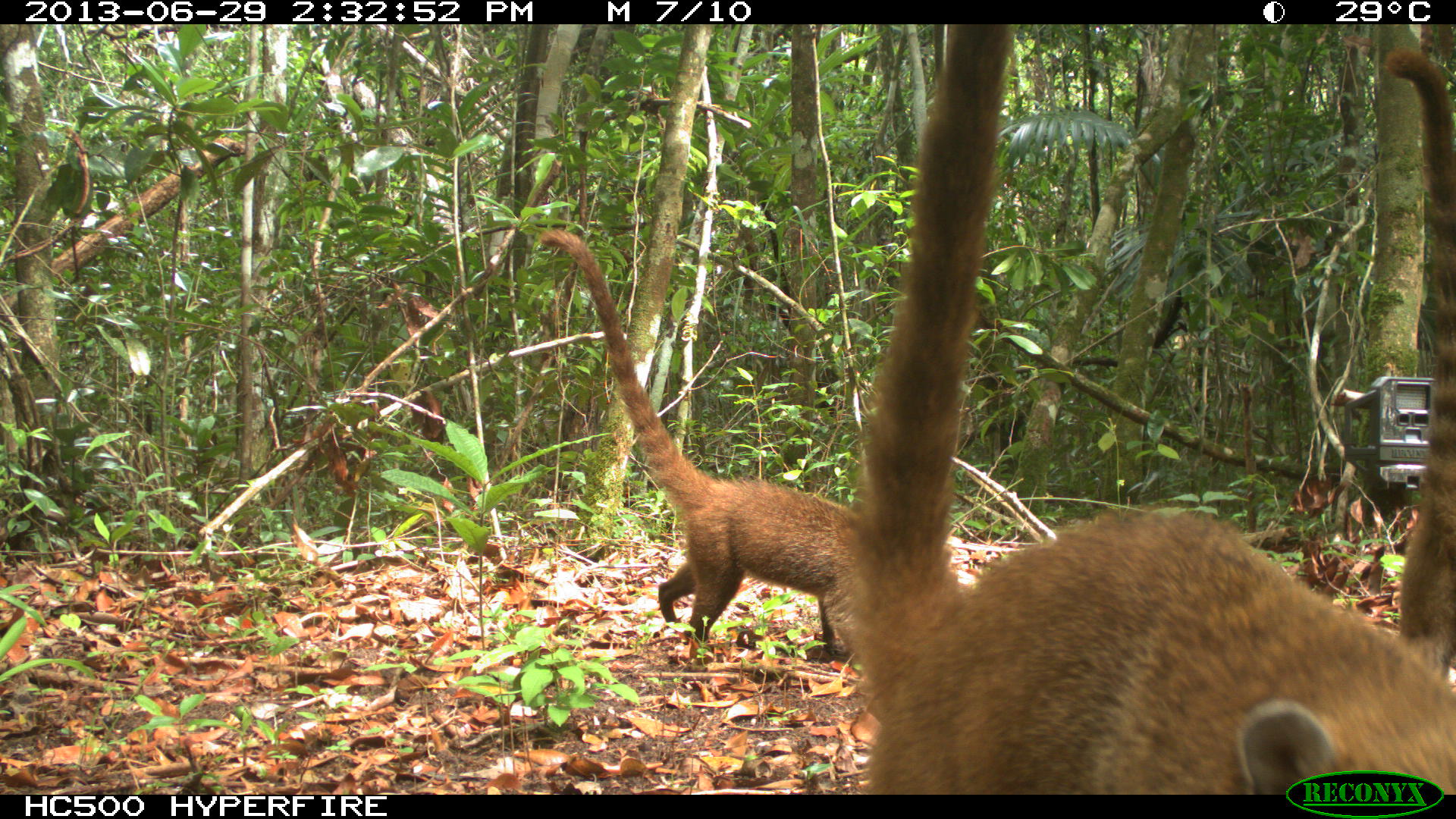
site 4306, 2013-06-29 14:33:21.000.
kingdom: Animalia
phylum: Chordata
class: Mammalia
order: Carnivora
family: Procyonidae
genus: Nasua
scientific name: Nasua narica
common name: white-nosed coati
Nasua narica (white-nosed coati), count 6.